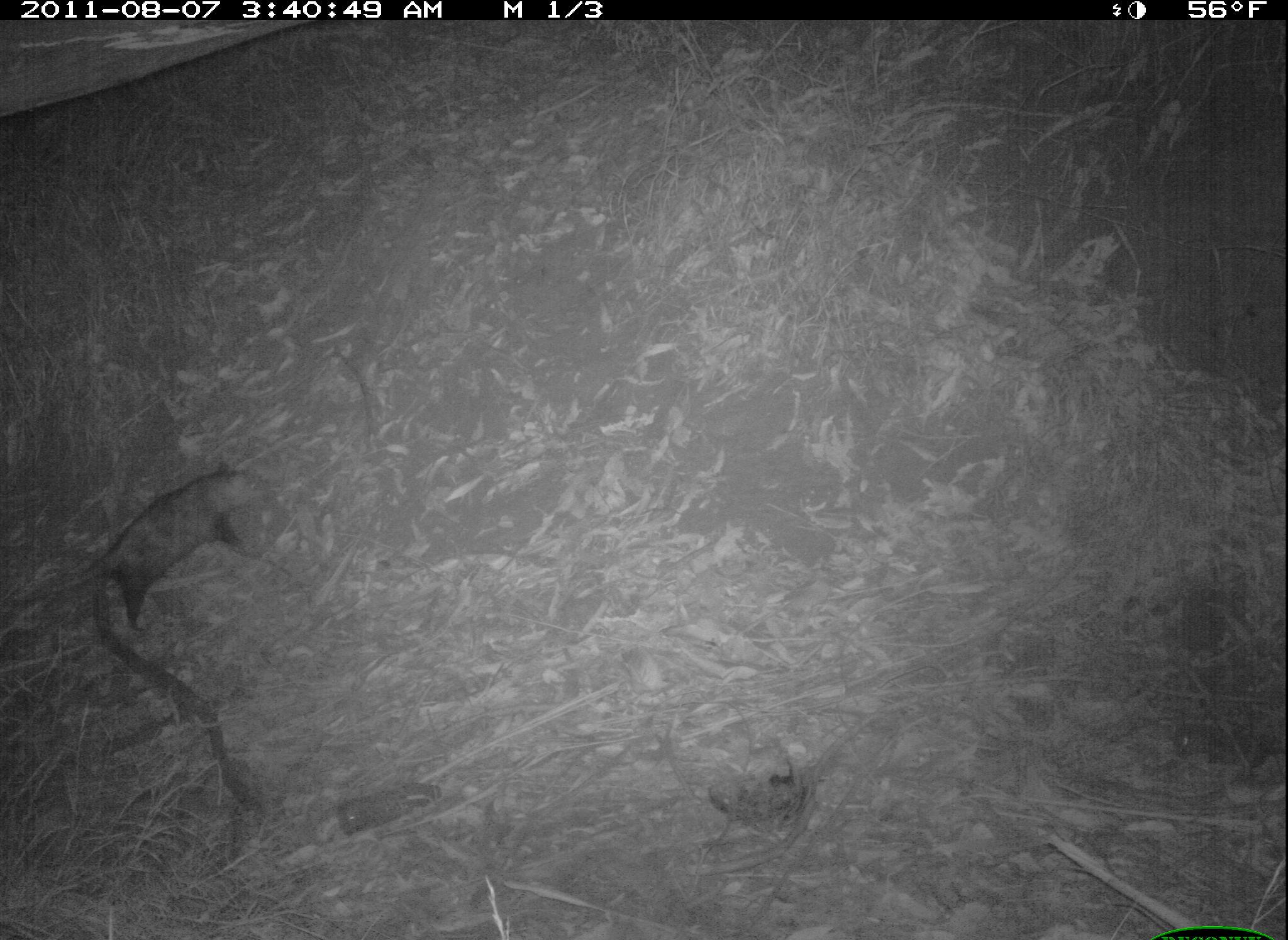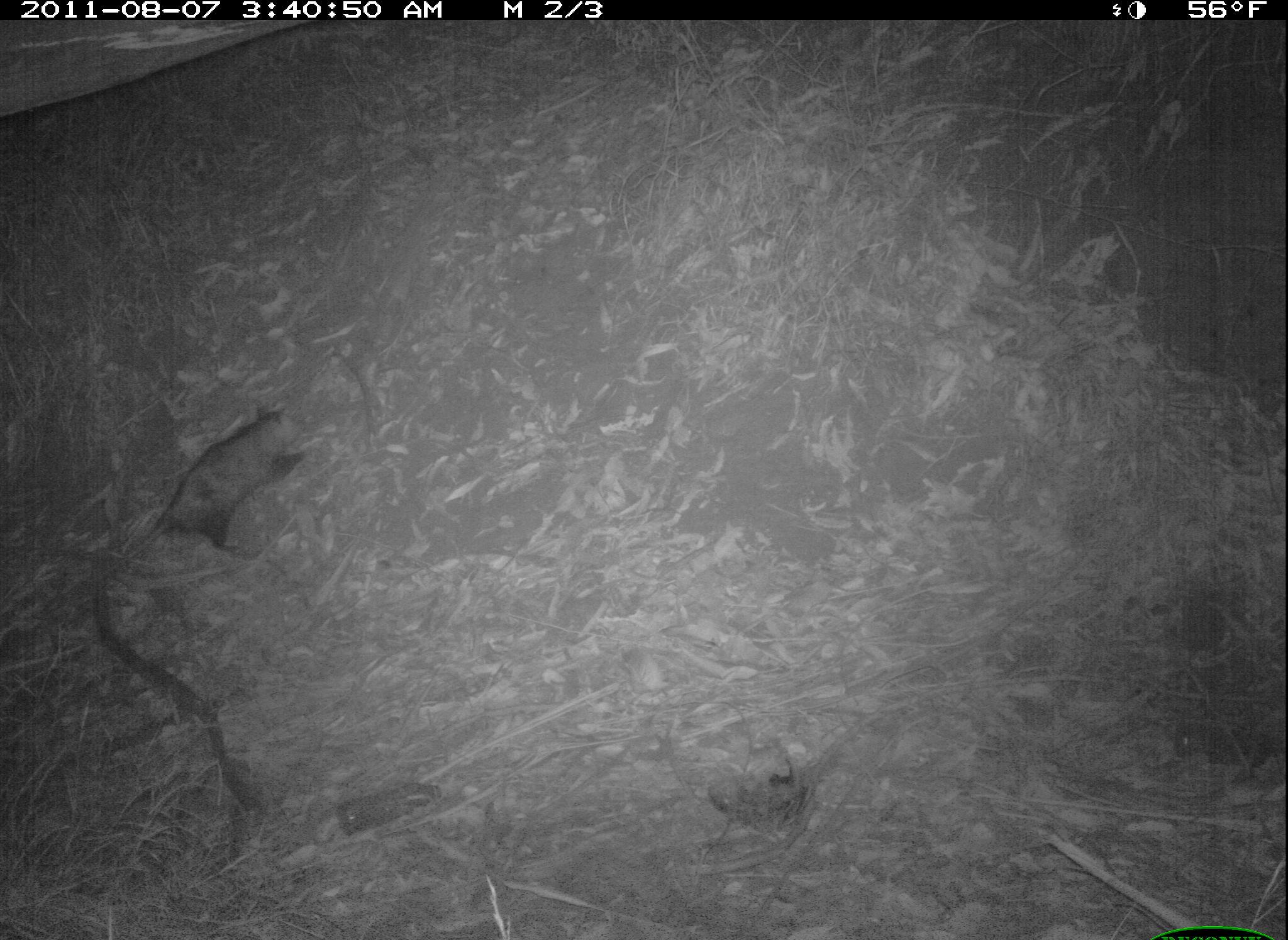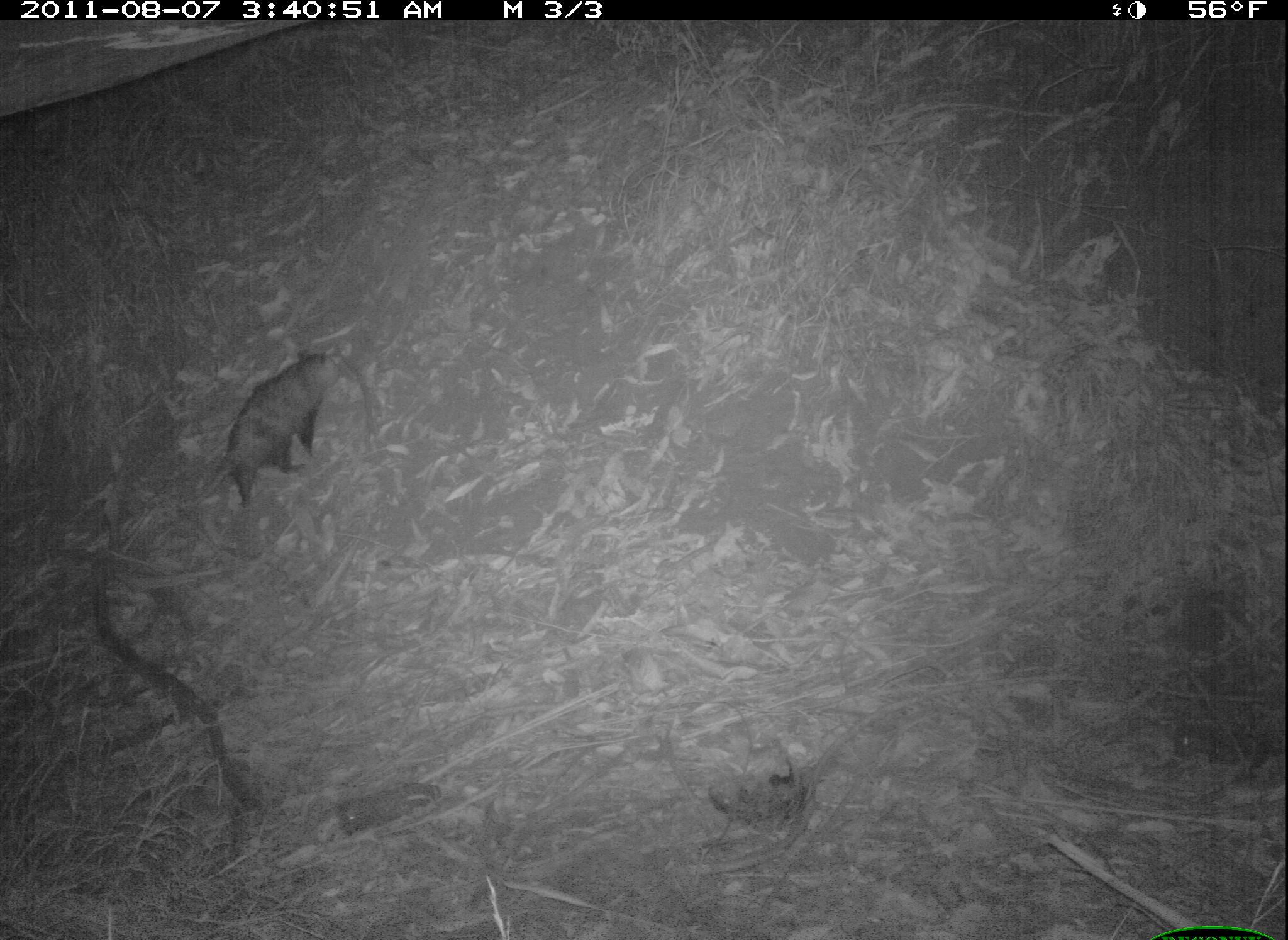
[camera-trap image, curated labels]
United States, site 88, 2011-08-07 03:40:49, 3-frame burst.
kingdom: Animalia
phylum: Chordata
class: Mammalia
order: Didelphimorphia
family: Didelphidae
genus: Didelphis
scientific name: Didelphis virginiana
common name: virginia opossum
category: opossum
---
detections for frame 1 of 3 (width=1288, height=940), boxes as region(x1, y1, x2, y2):
opossum: region(77, 422, 312, 846)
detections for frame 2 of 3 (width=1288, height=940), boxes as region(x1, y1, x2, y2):
opossum: region(103, 393, 343, 578)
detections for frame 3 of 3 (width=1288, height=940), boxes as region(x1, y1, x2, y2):
opossum: region(198, 322, 362, 515)